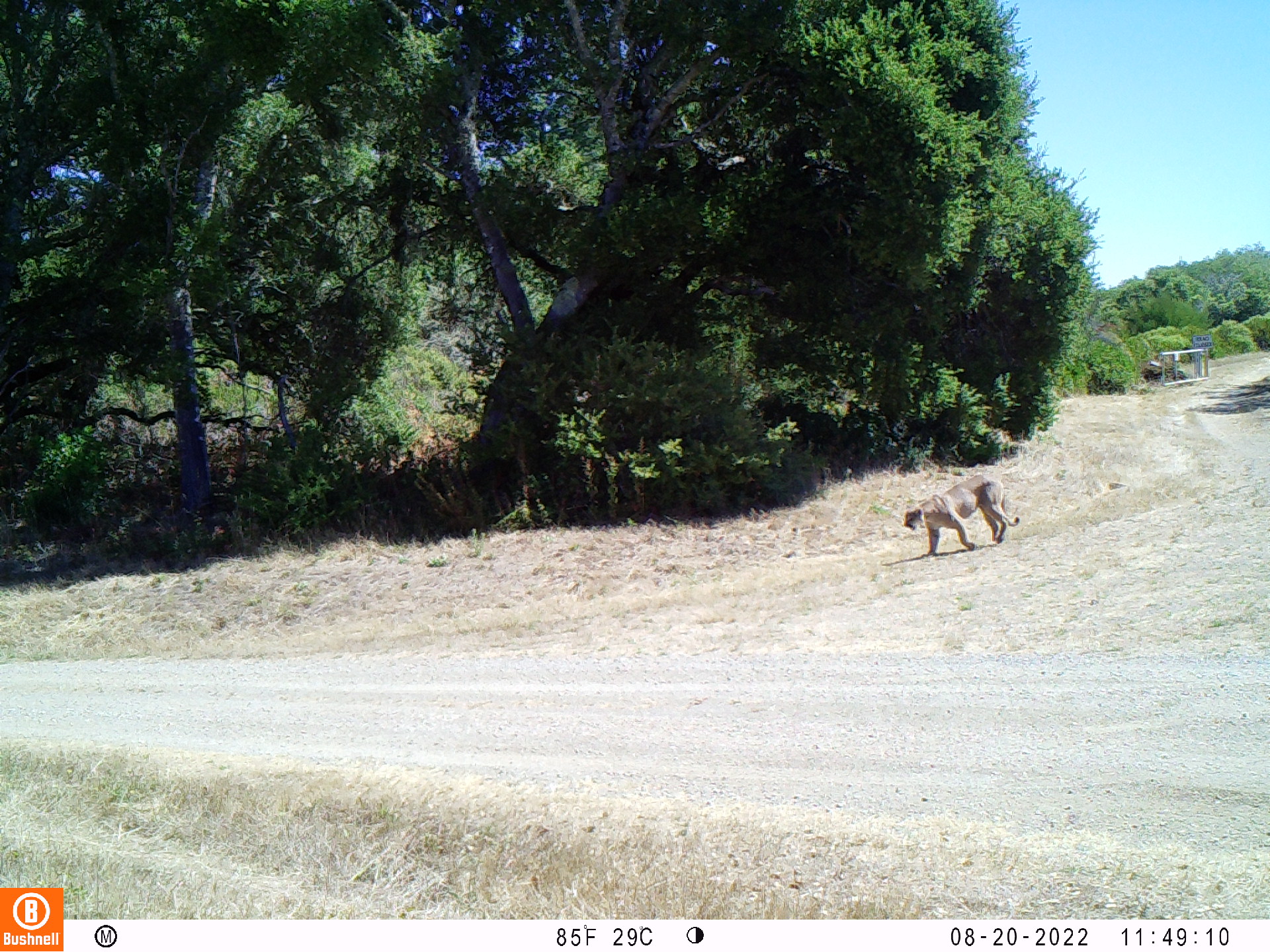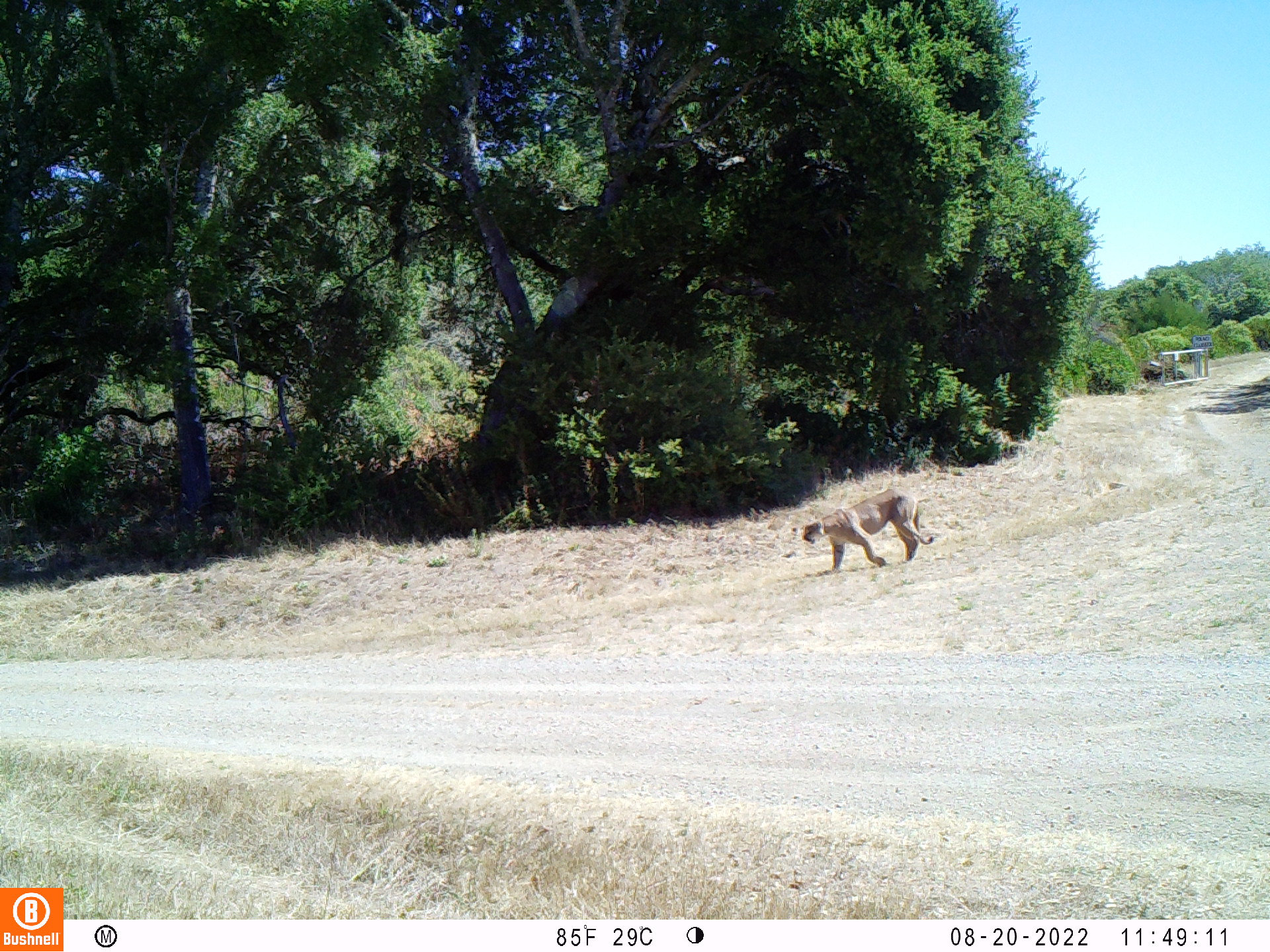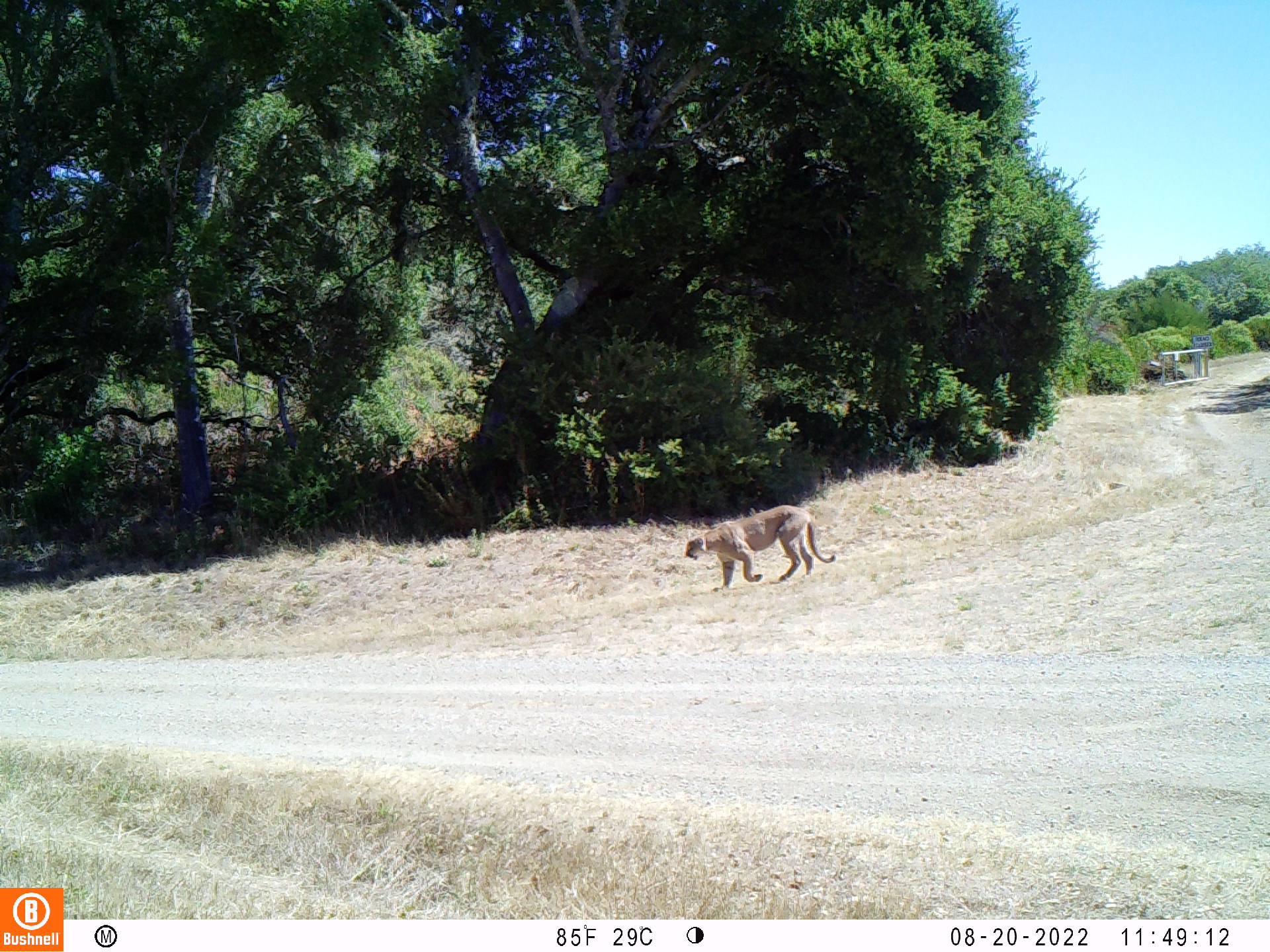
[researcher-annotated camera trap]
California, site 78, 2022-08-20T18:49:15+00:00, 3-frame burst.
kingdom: Animalia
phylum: Chordata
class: Mammalia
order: Carnivora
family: Felidae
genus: Puma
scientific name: Puma concolor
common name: puma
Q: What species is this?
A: Puma (Puma concolor).